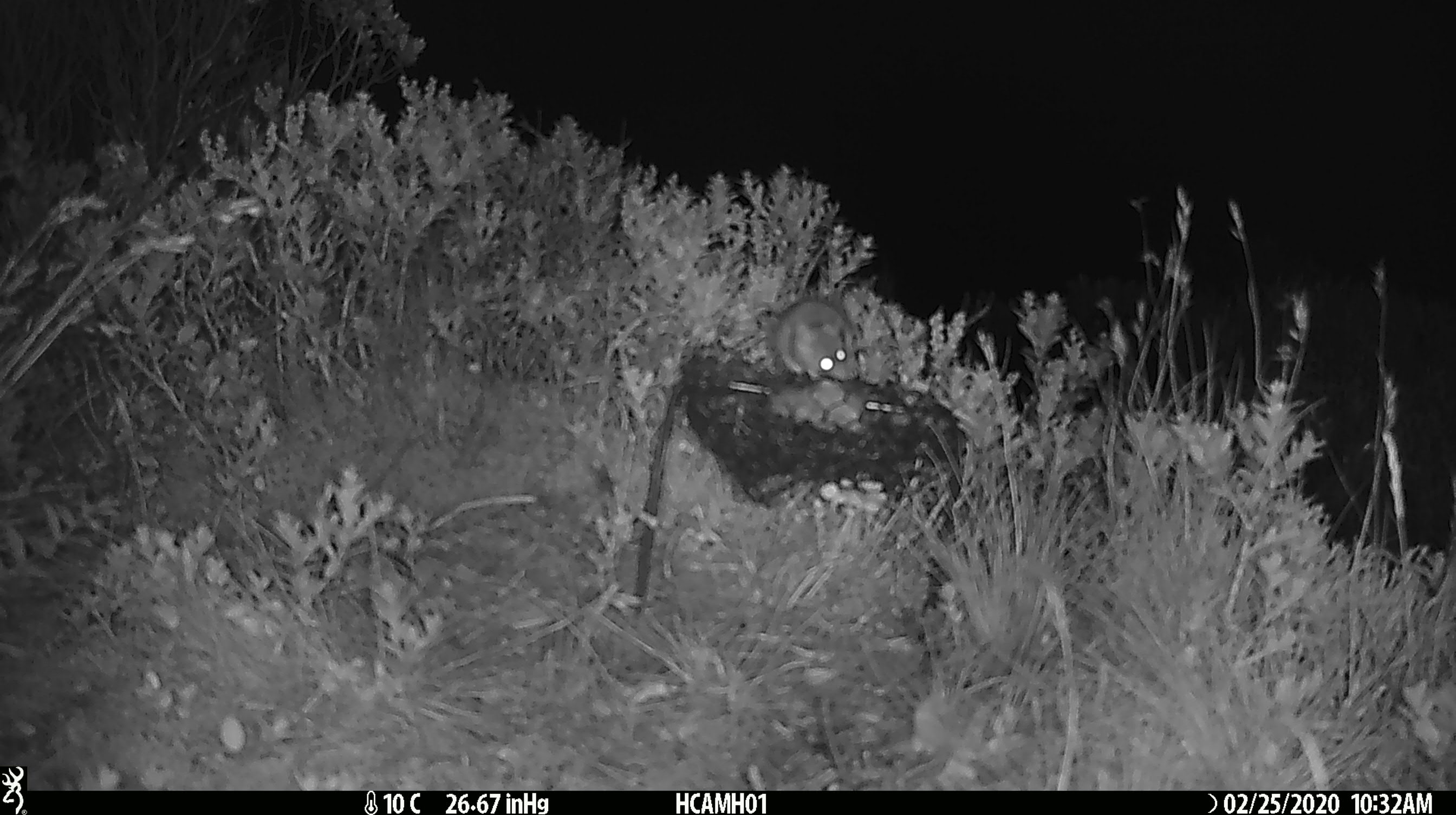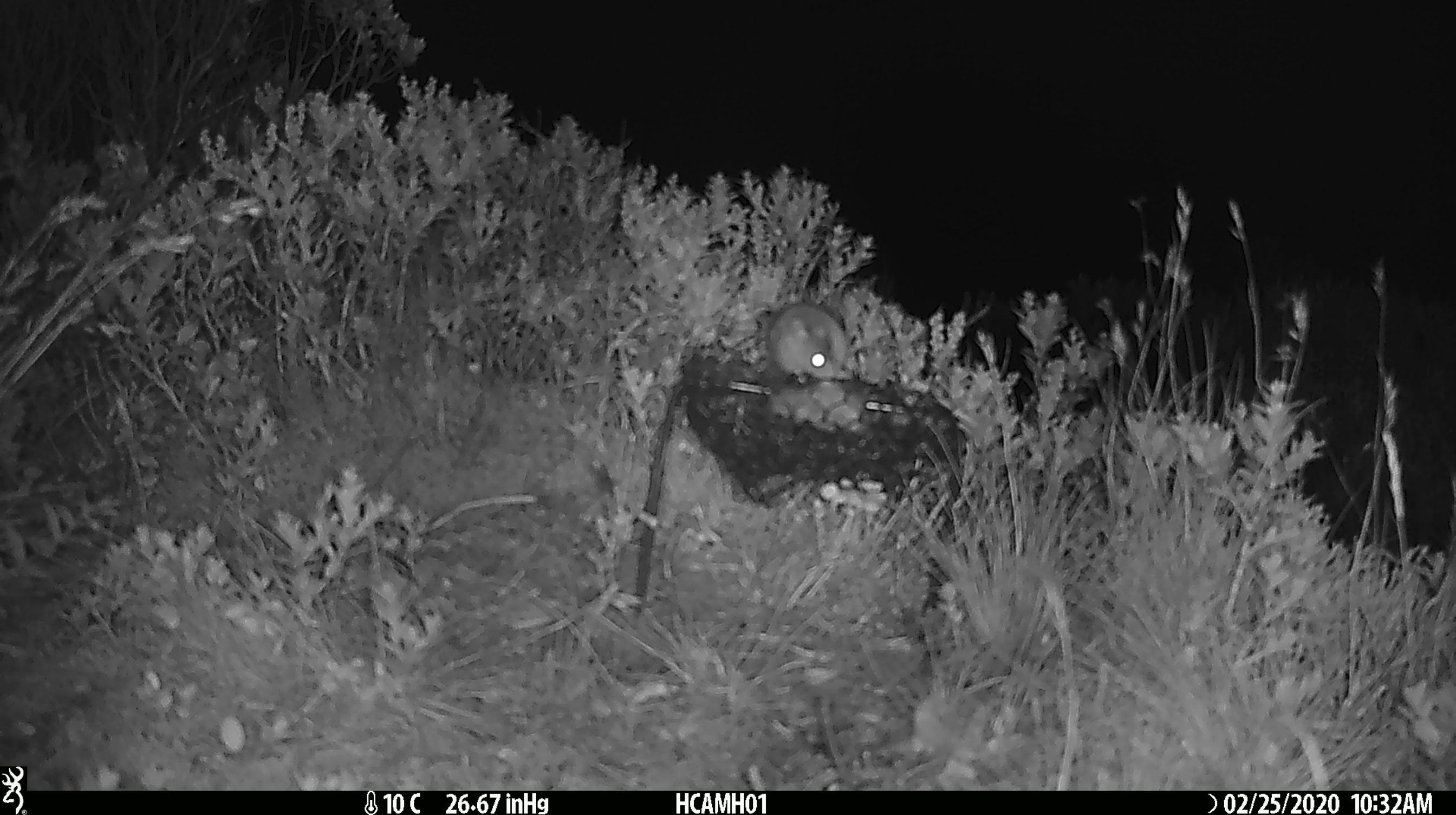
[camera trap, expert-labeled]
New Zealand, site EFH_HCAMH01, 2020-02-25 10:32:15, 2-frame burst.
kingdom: Animalia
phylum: Chordata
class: Mammalia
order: Rodentia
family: Muridae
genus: Mus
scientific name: Mus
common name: mouse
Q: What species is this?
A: Mouse (Mus).